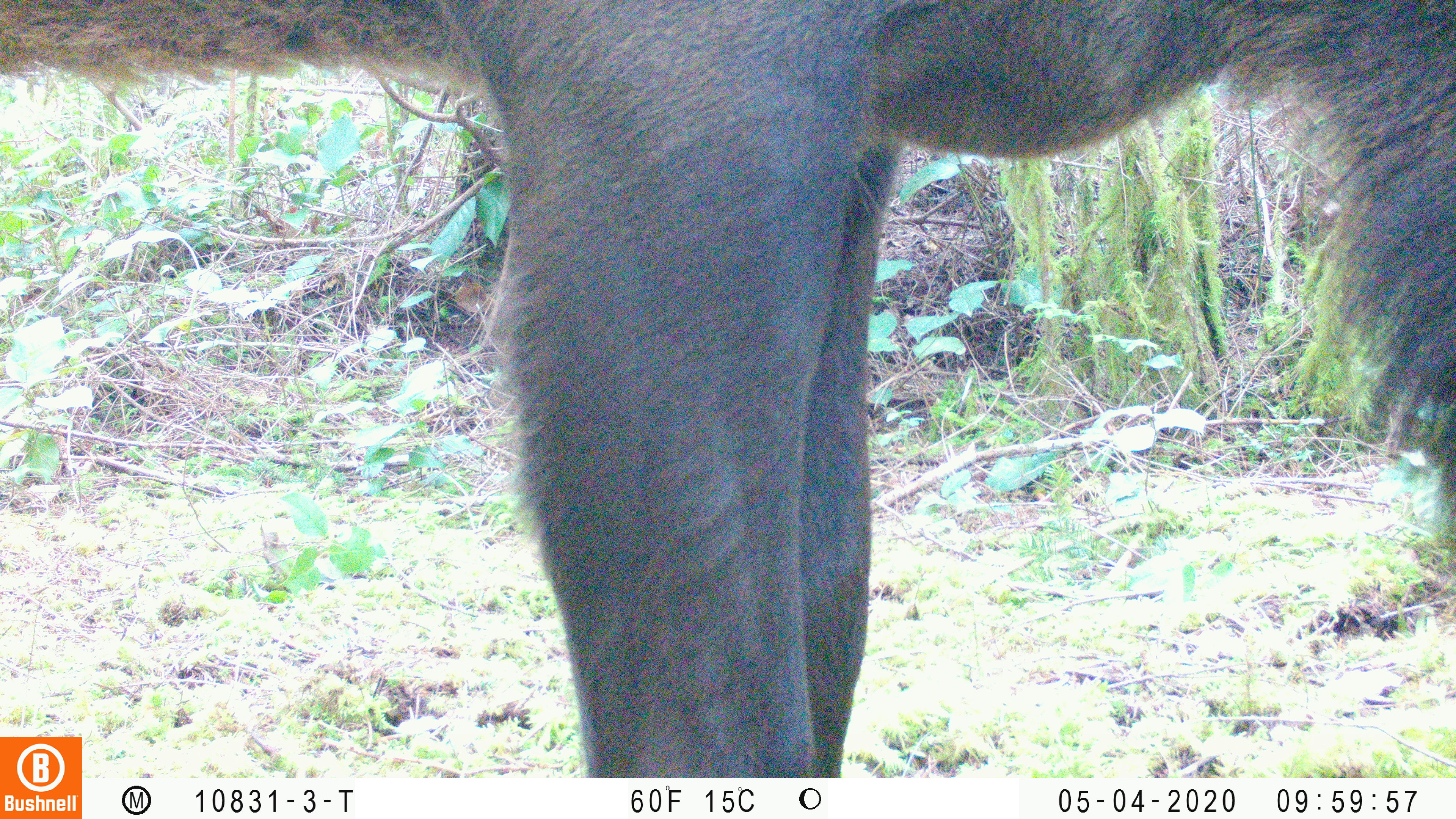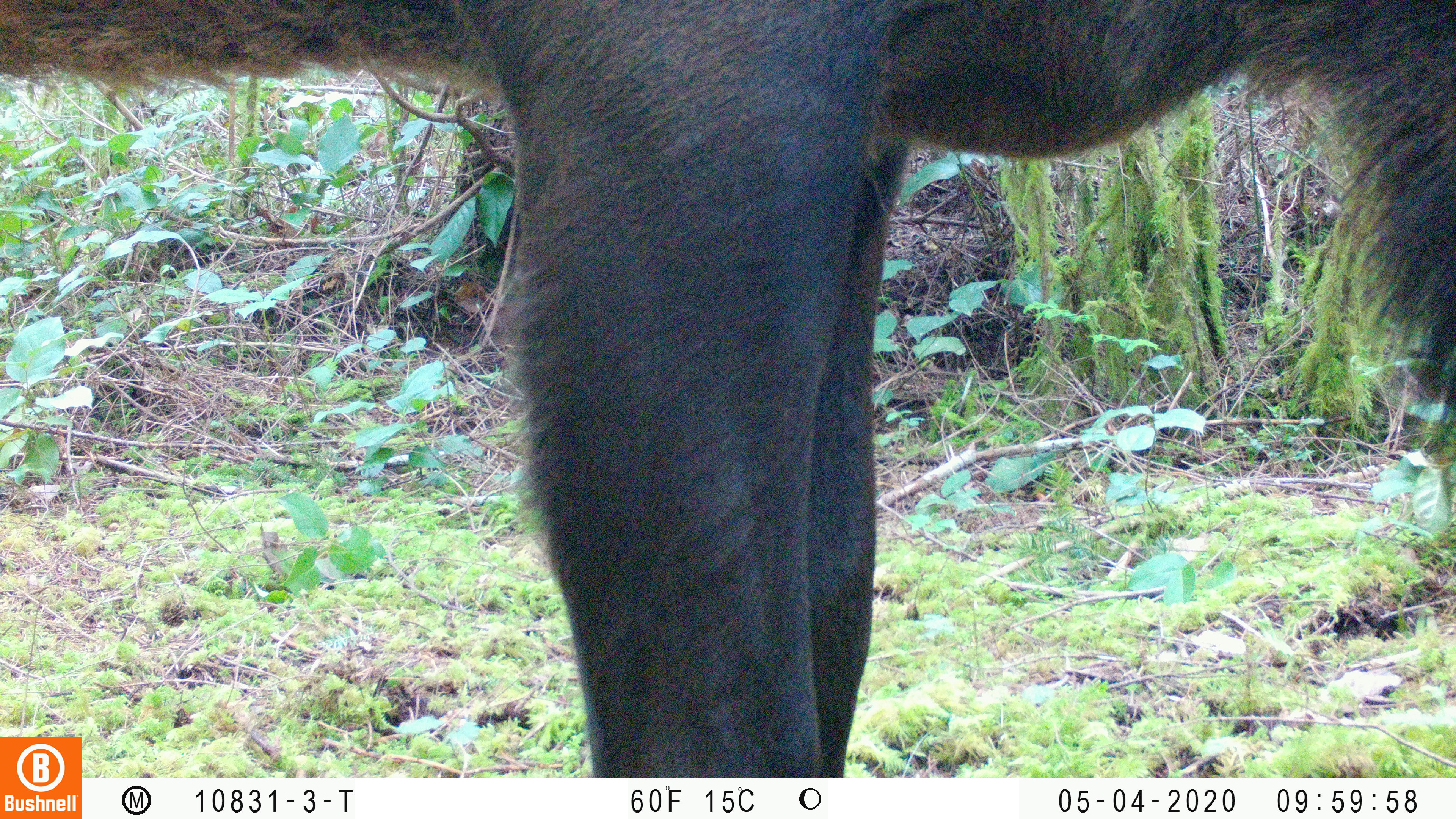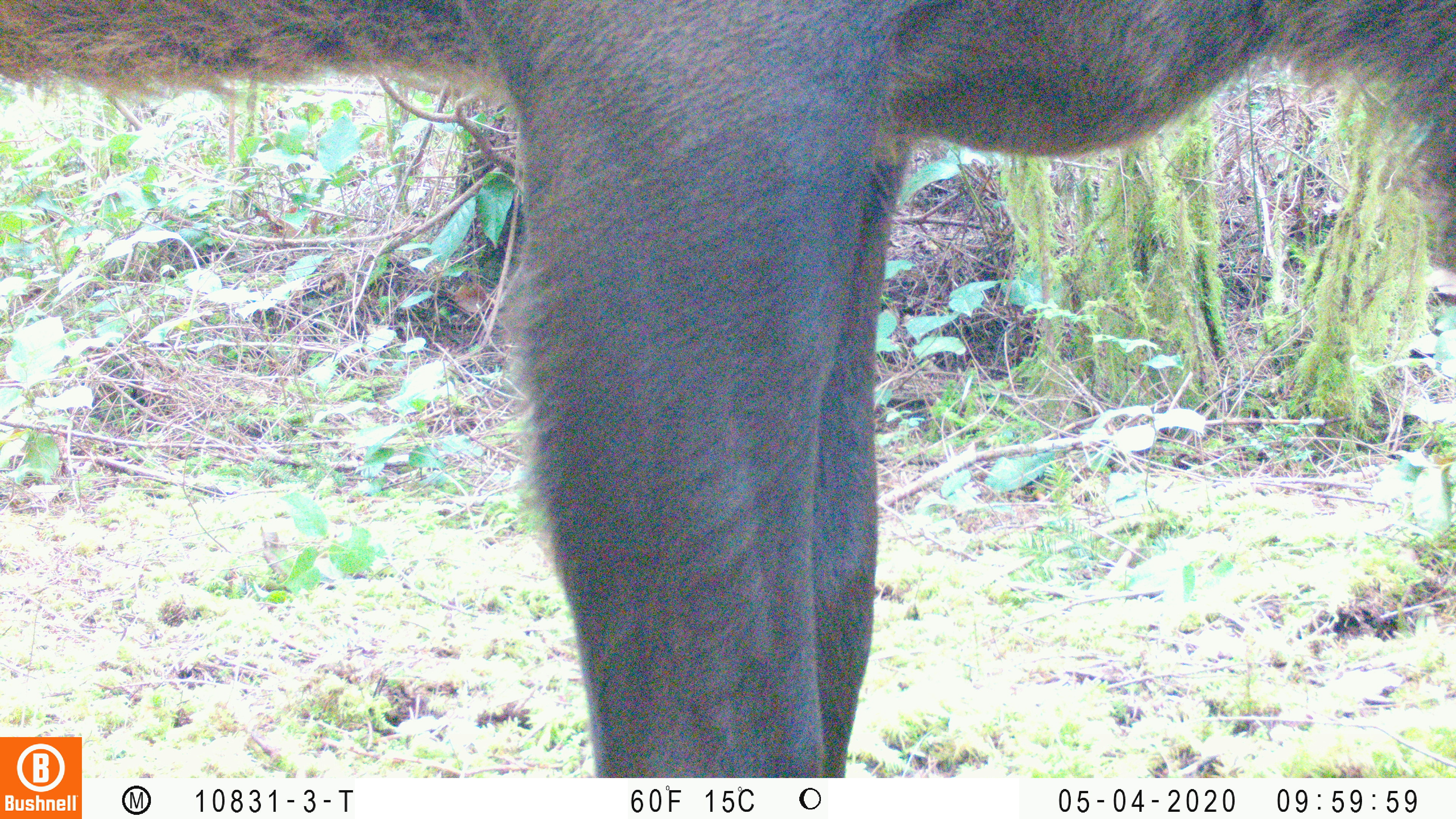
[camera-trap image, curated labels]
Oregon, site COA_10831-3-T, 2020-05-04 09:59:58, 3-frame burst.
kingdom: Animalia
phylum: Chordata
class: Mammalia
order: Artiodactyla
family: Cervidae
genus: Cervus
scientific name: Cervus canadensis roosevelti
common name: roosevelt elk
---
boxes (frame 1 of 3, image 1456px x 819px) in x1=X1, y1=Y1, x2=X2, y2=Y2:
roosevelt elk: x1=0, y1=2, x2=1447, y2=730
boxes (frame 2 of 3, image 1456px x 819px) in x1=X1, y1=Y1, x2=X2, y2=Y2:
roosevelt elk: x1=0, y1=4, x2=1447, y2=730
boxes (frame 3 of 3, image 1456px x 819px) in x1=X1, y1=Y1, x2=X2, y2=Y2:
roosevelt elk: x1=0, y1=0, x2=1453, y2=729